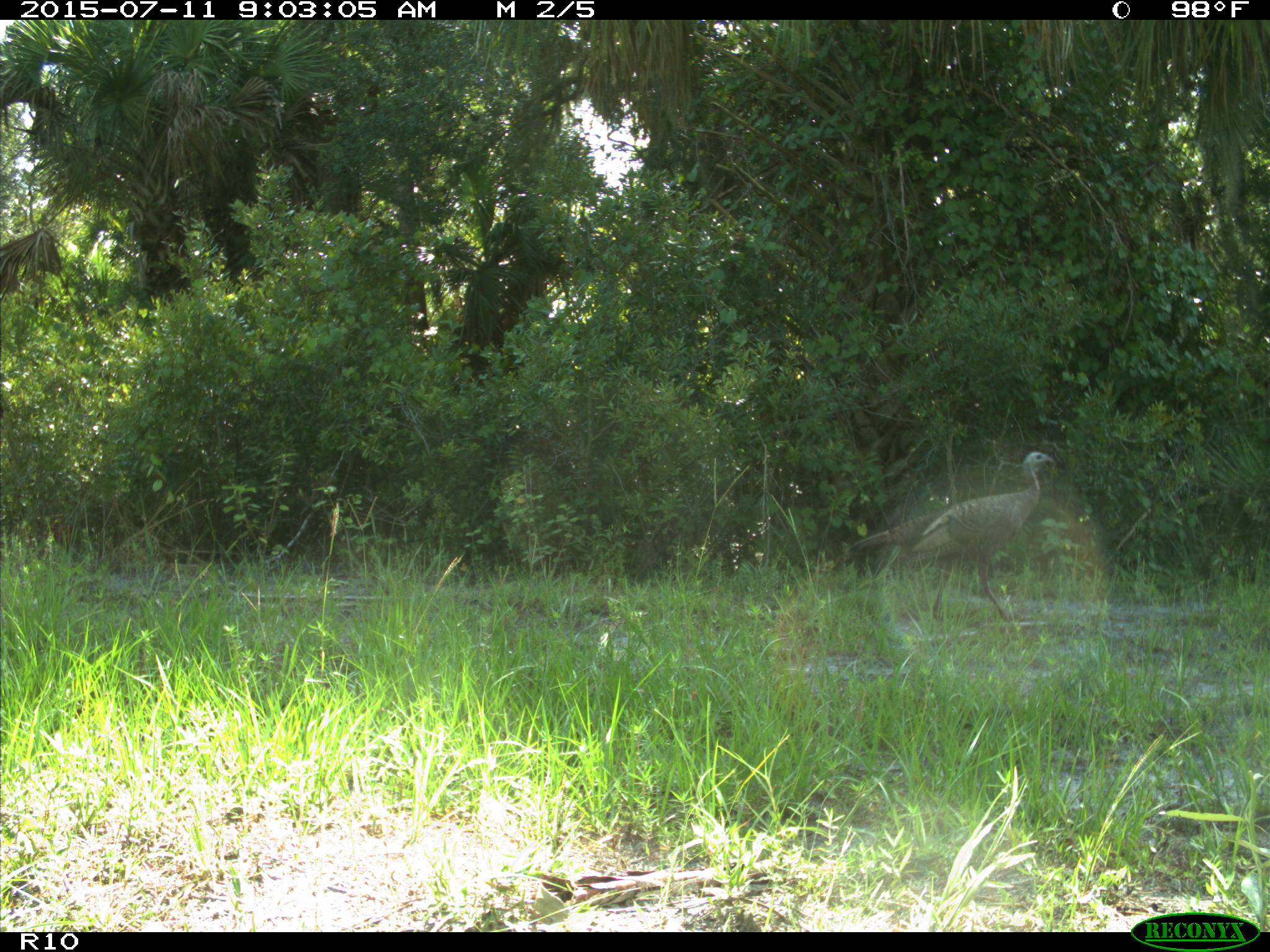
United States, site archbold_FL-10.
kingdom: Animalia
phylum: Chordata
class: Aves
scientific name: Aves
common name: birds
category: unidentified bird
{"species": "unidentified bird (birds) (Aves)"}